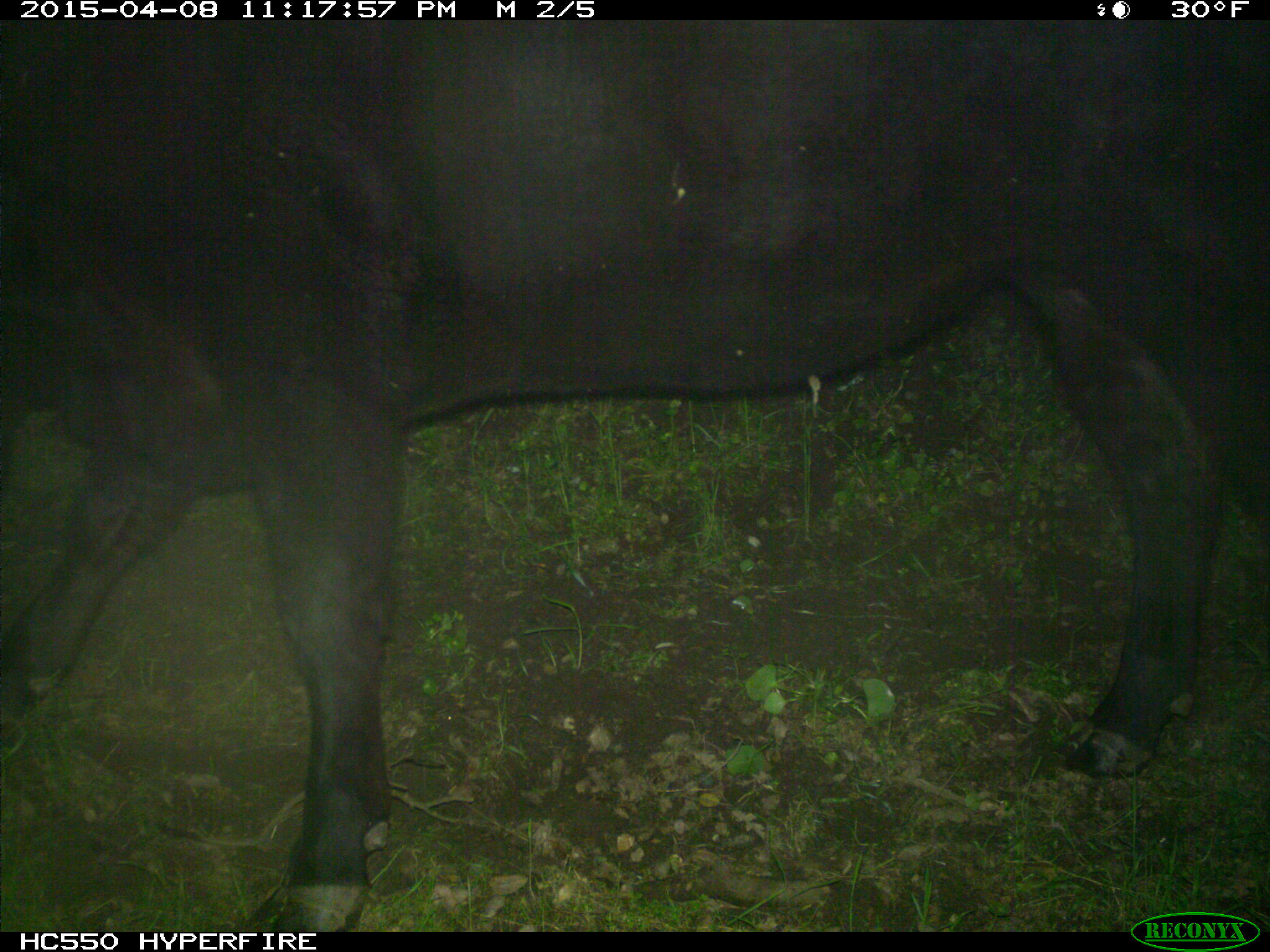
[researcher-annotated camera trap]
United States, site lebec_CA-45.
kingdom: Animalia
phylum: Chordata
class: Mammalia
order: Artiodactyla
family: Bovidae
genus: Bos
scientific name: Bos taurus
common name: domestic cow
Bos taurus (domestic cow).